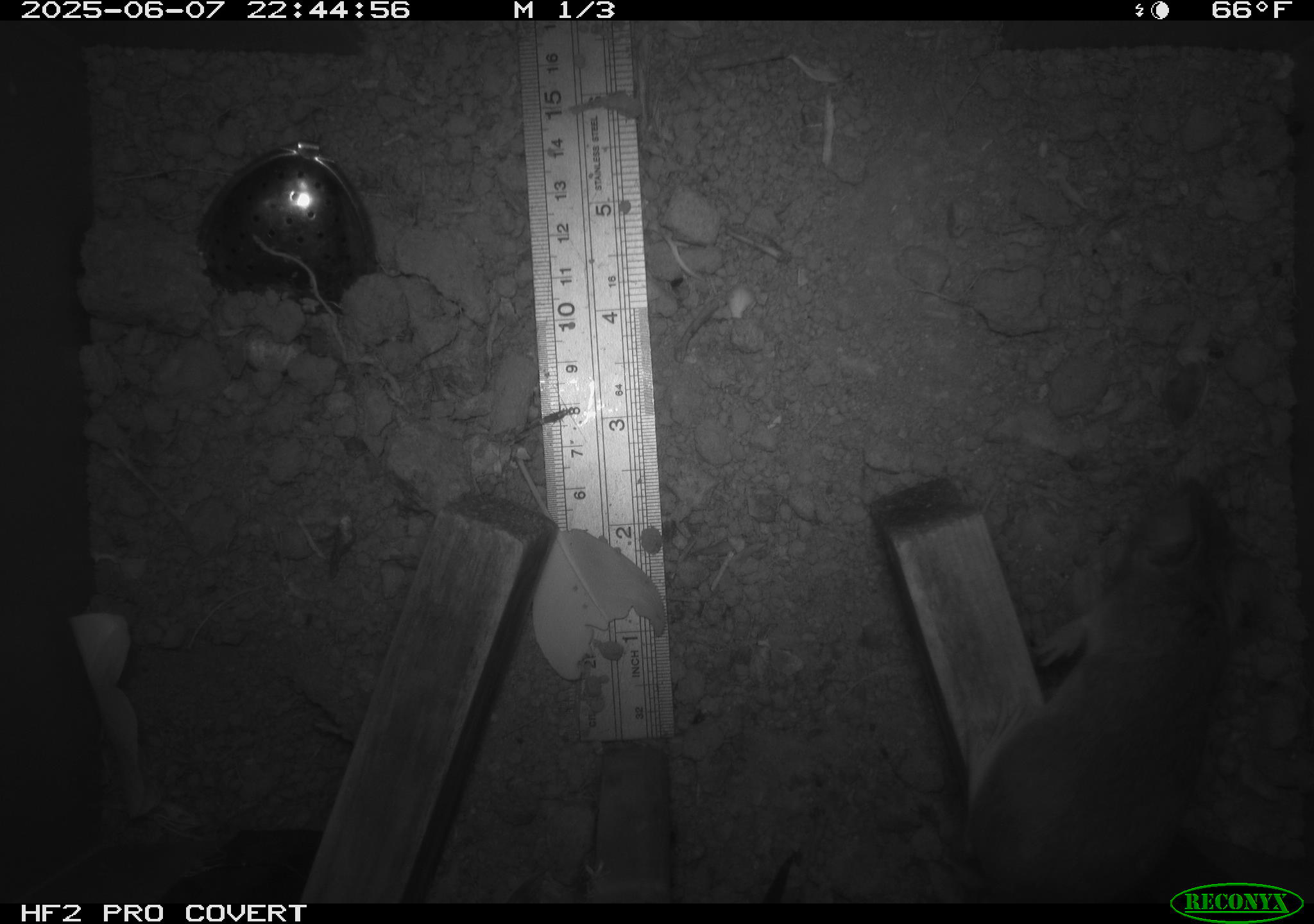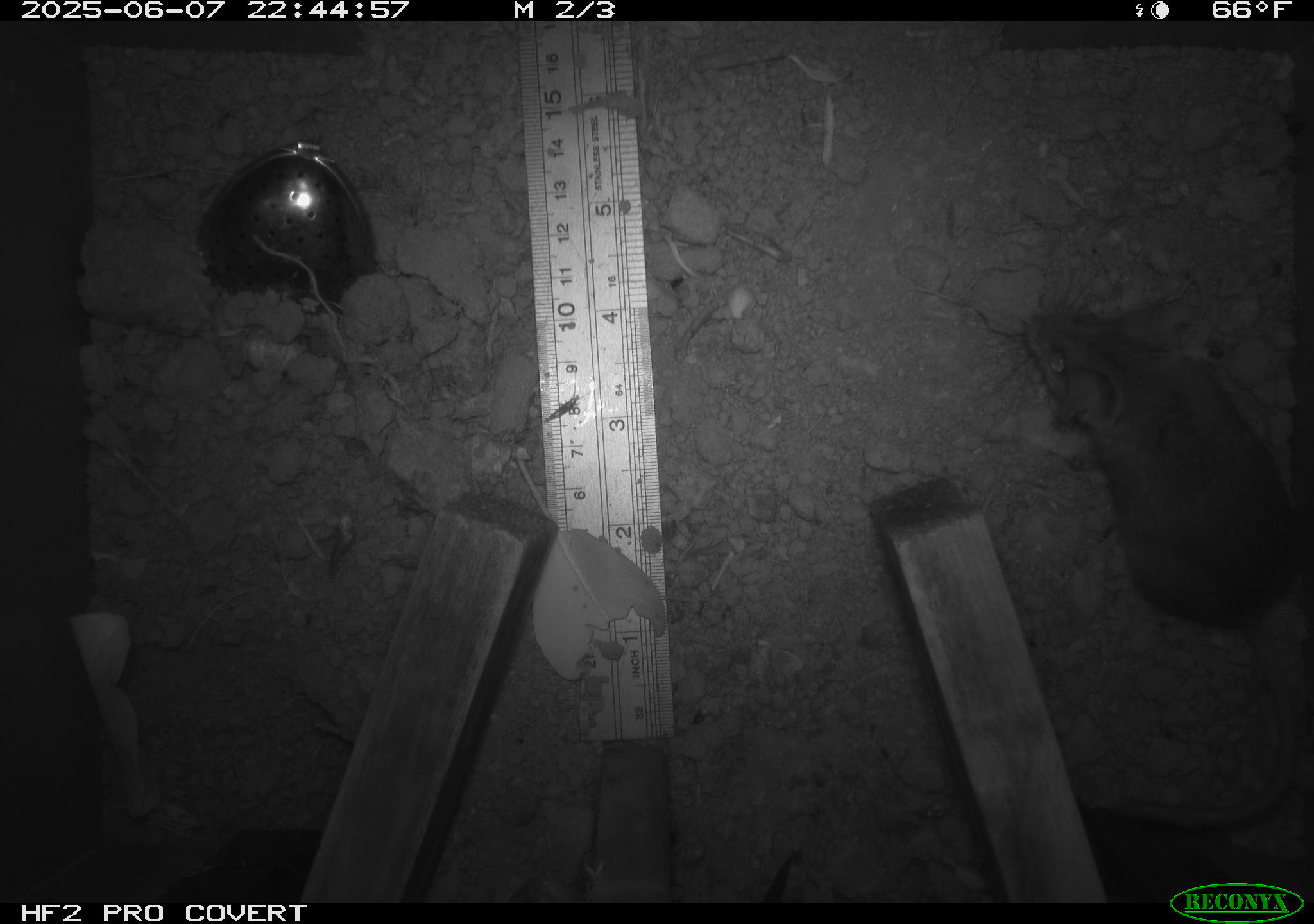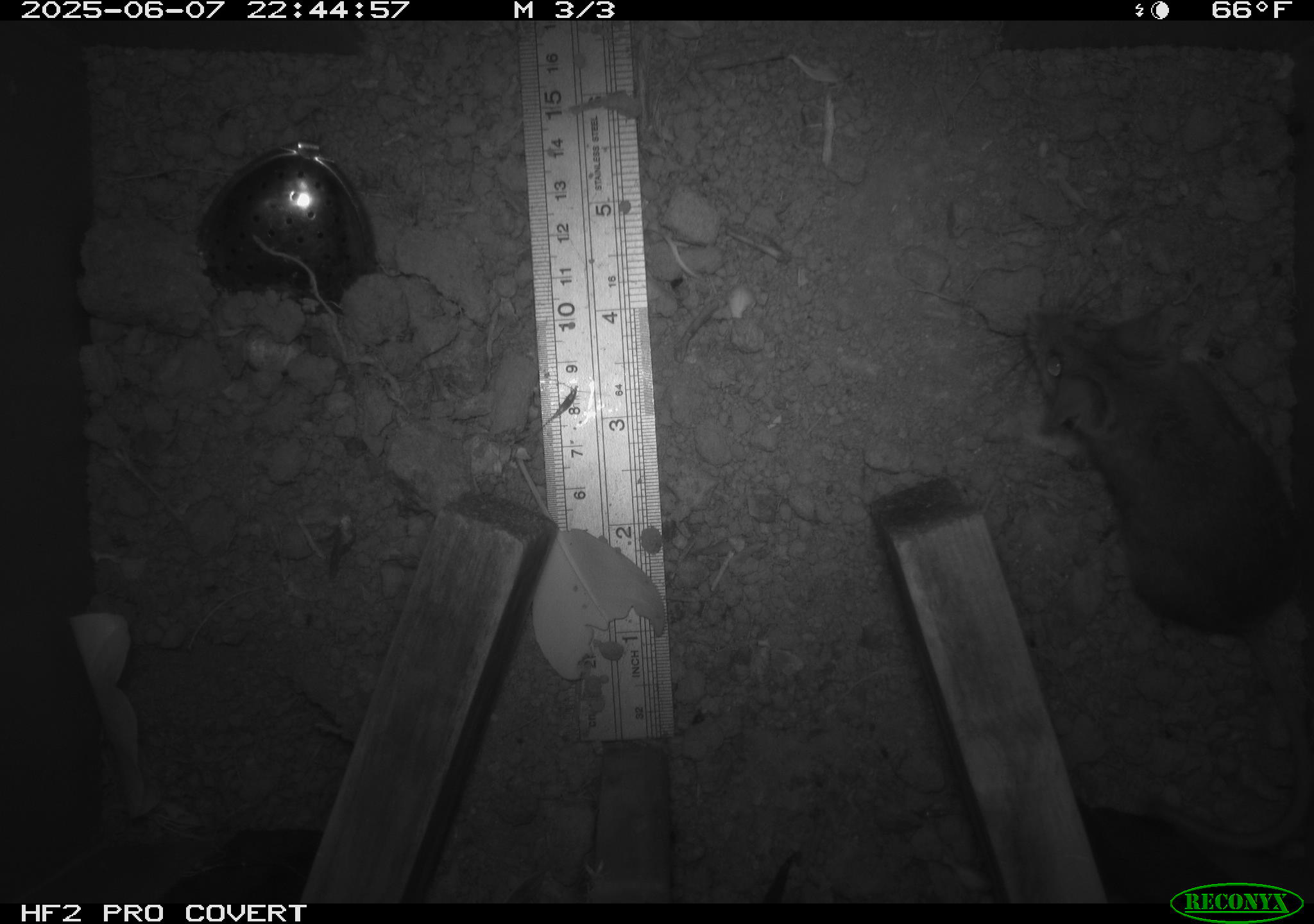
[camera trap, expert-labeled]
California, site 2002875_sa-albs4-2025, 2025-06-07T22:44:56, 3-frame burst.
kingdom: Animalia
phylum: Chordata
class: Mammalia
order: Rodentia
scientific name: Rodentia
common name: mouse species